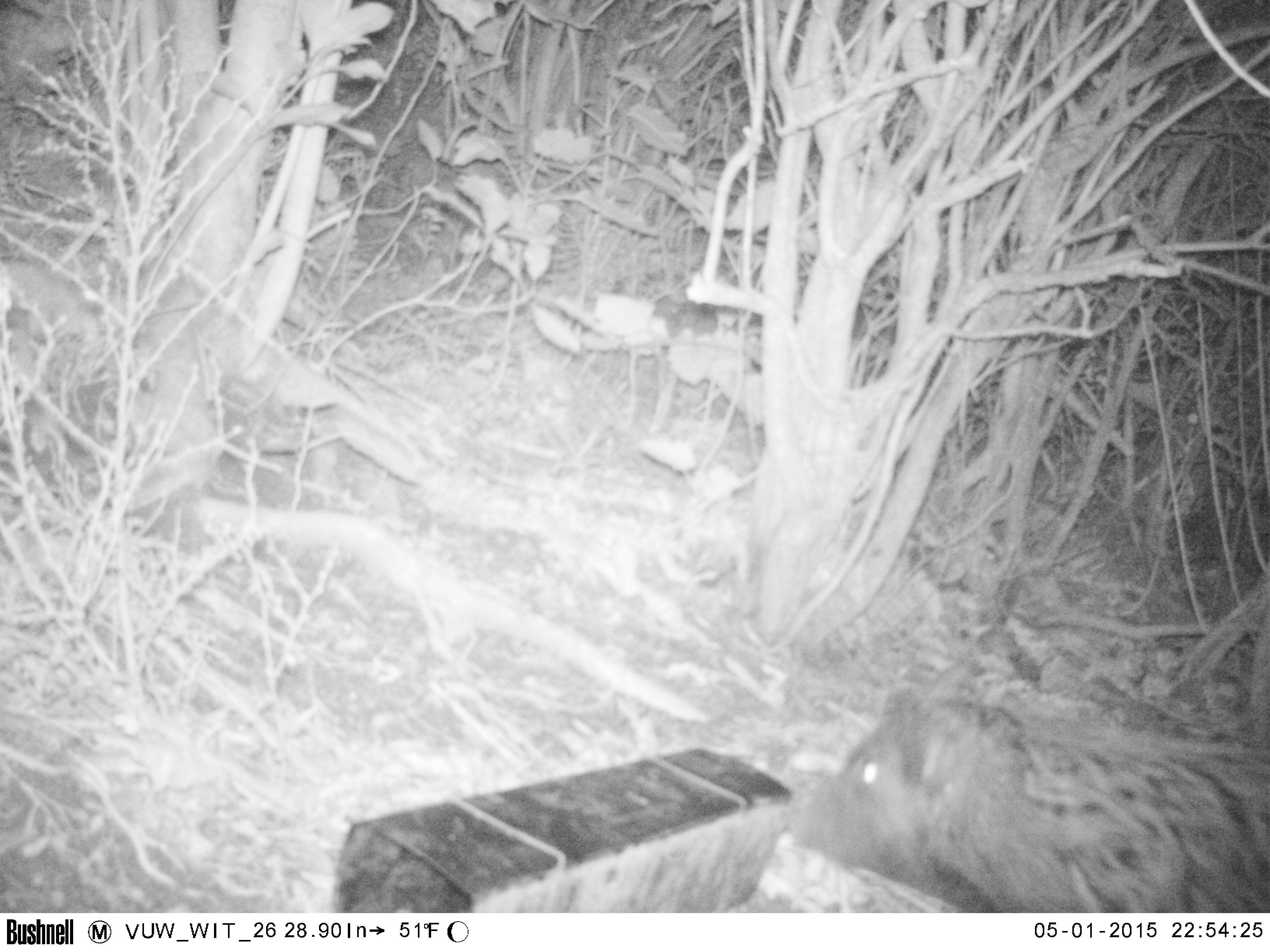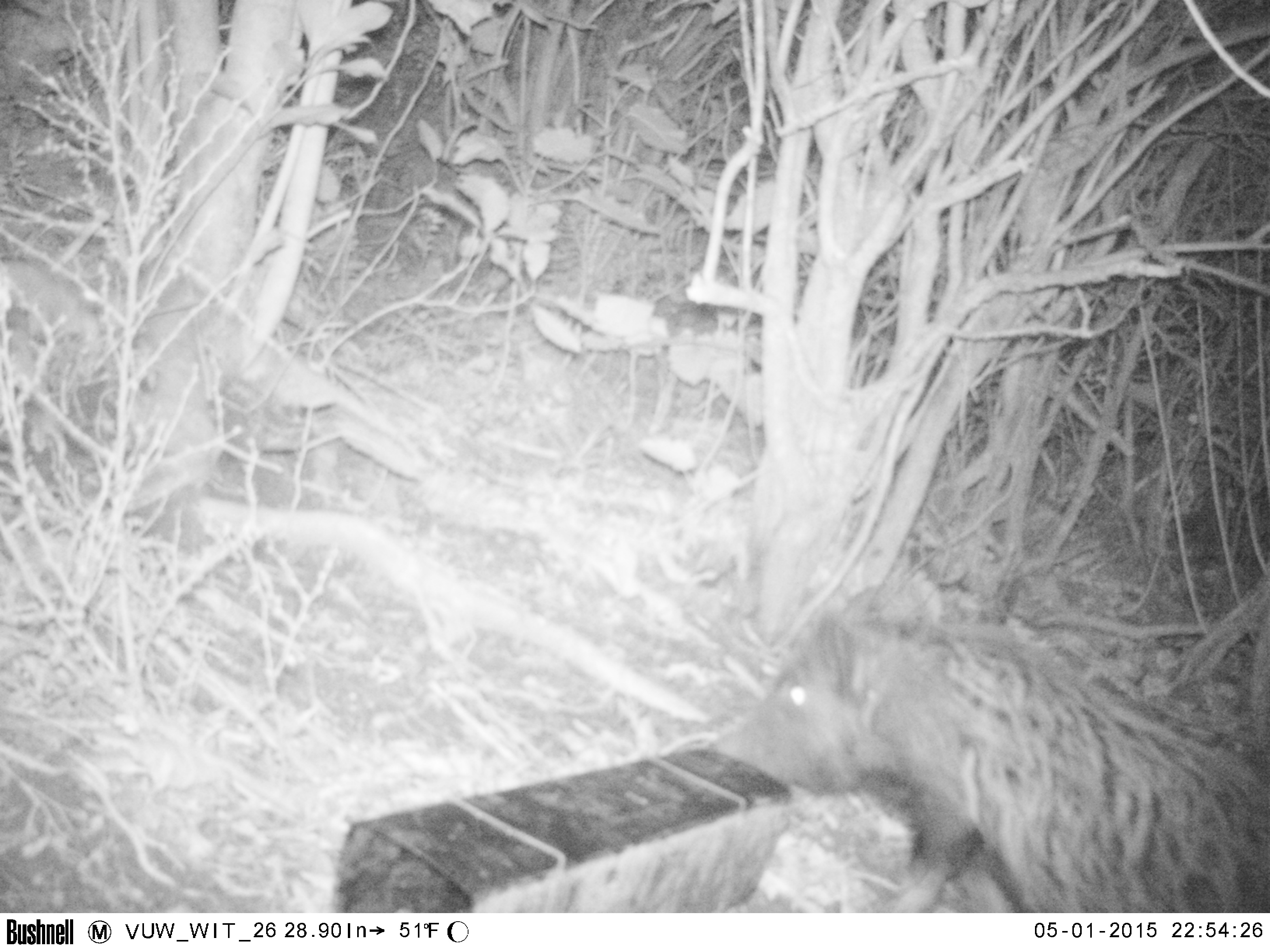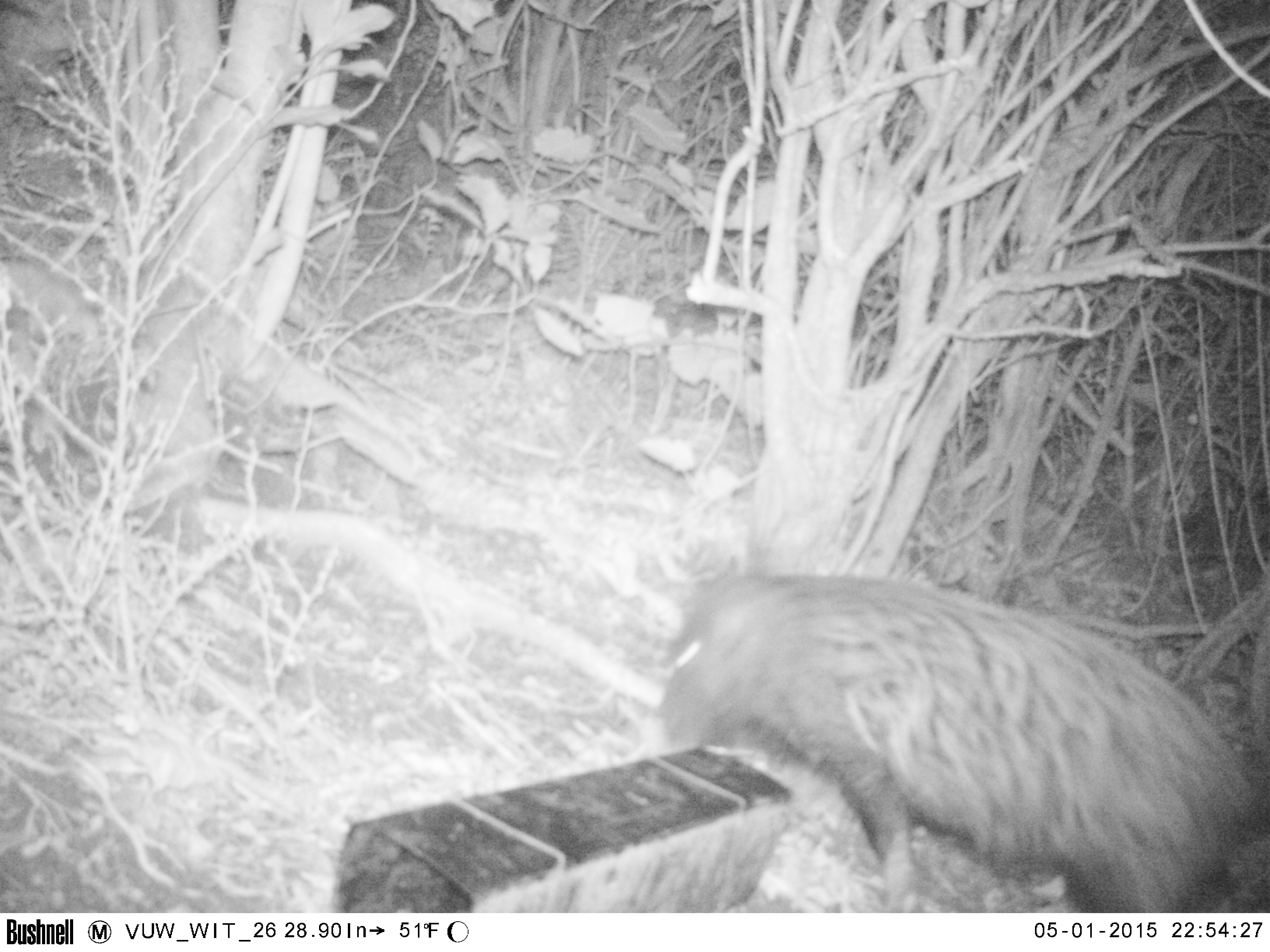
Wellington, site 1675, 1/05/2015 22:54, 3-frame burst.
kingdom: Animalia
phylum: Chordata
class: Mammalia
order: Artiodactyla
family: Suidae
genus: Sus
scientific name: Sus scrofa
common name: pig